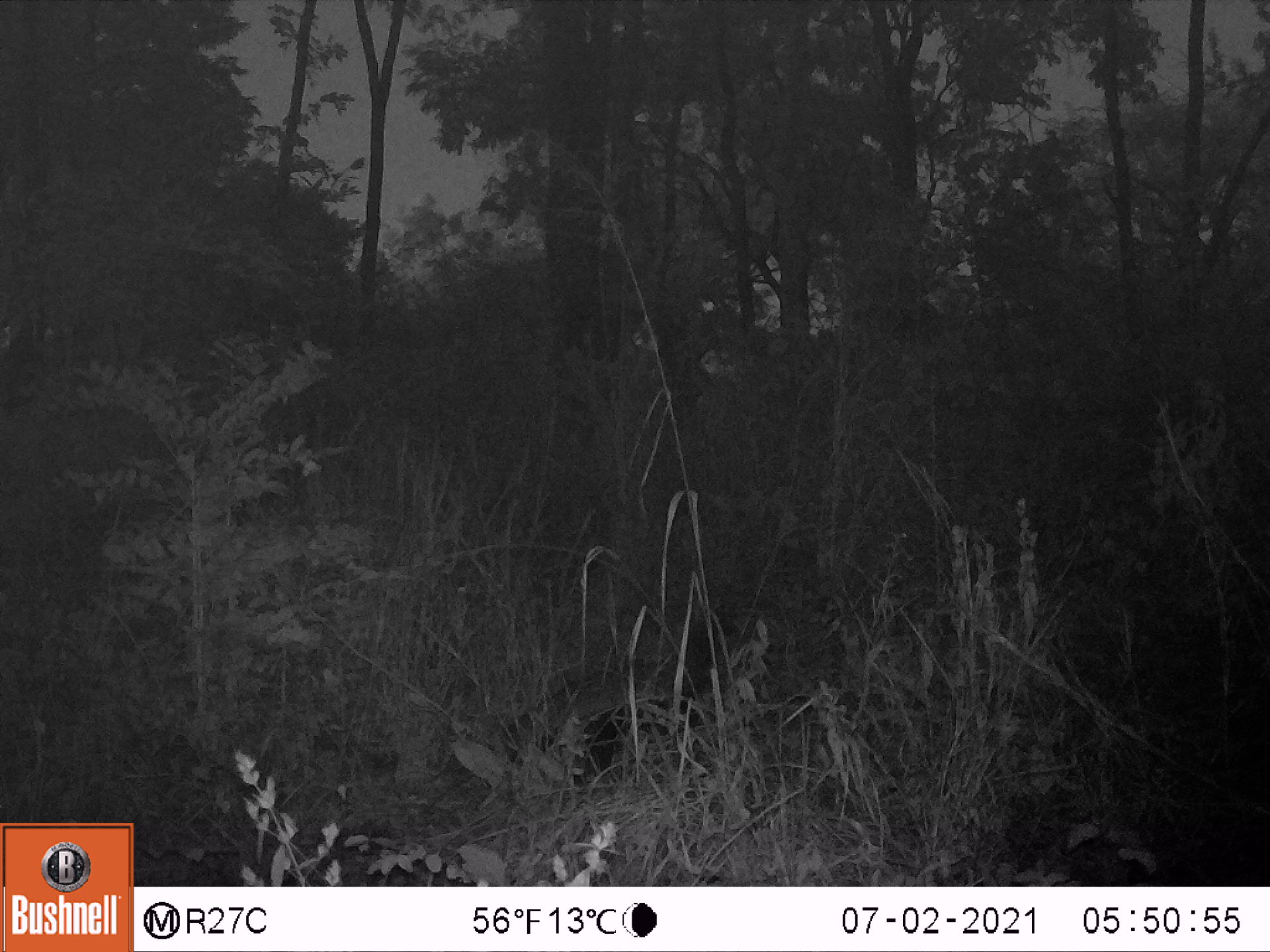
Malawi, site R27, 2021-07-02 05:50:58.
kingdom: Animalia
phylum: Chordata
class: Mammalia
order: Carnivora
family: Mustelidae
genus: Mellivora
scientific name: Mellivora capensis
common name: honey badger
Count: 1.